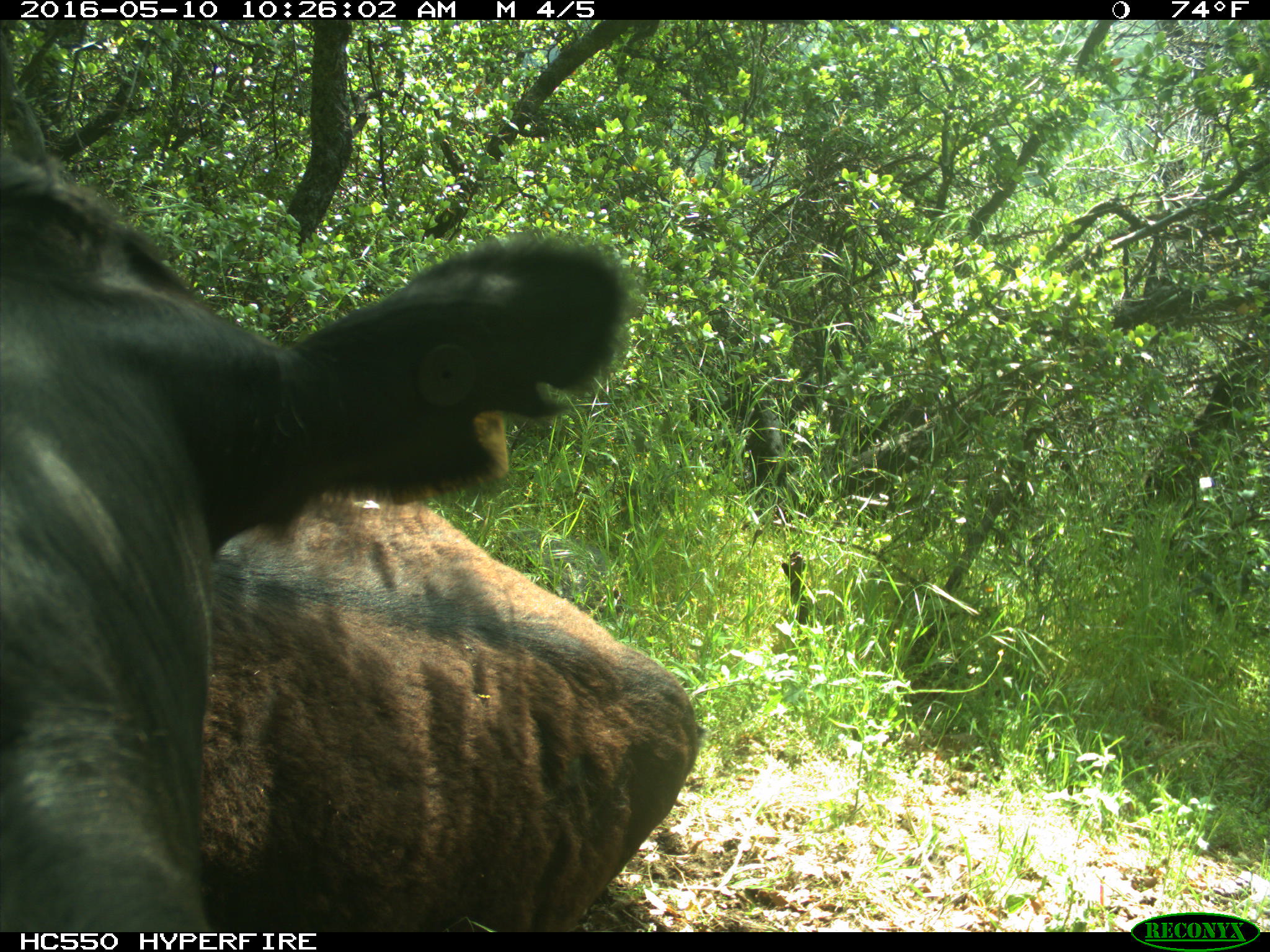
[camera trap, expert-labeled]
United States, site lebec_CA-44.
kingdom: Animalia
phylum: Chordata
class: Mammalia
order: Artiodactyla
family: Bovidae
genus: Bos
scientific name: Bos taurus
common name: domestic cow